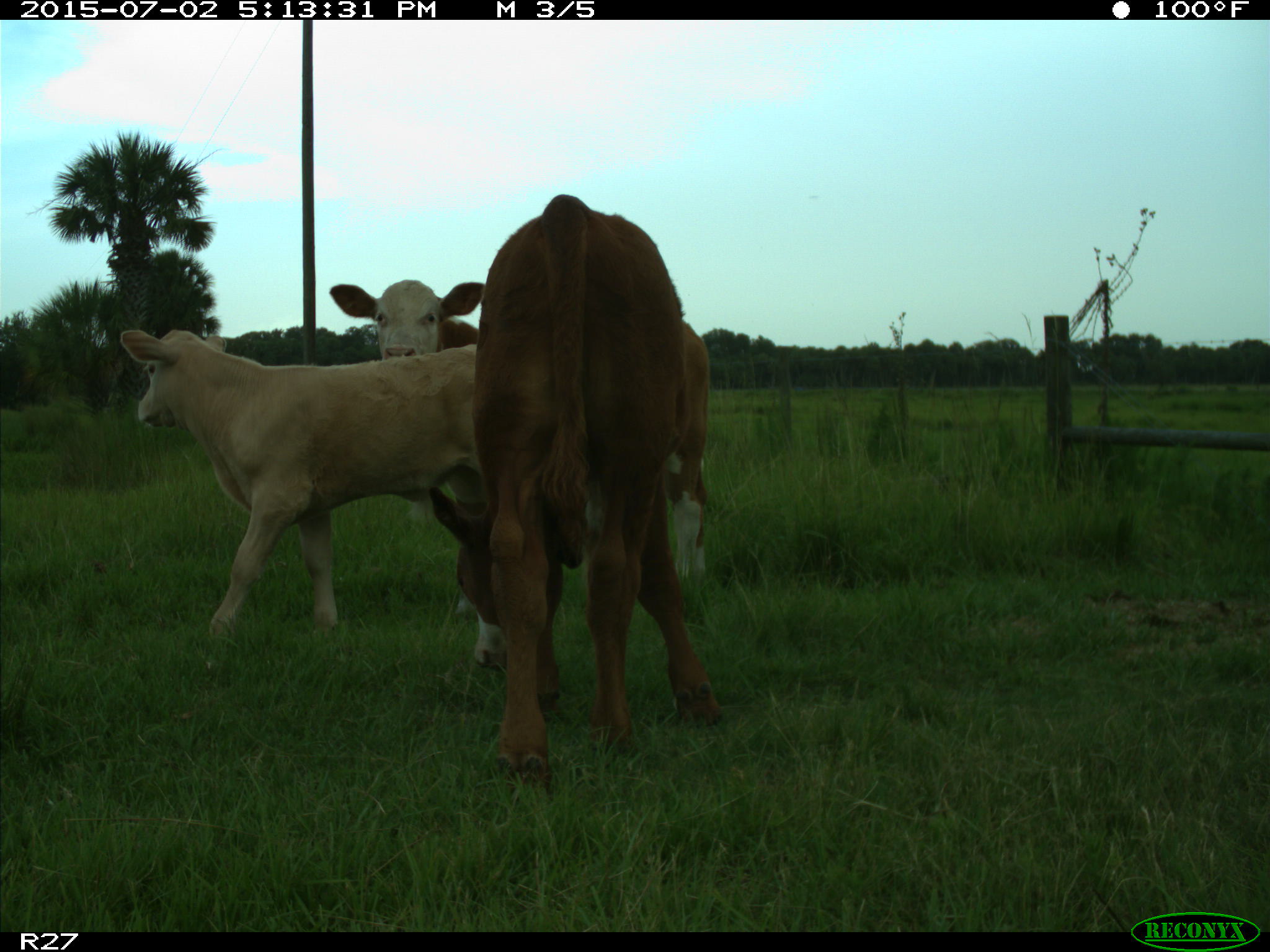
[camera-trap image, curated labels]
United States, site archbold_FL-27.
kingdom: Animalia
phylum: Chordata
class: Mammalia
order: Artiodactyla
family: Bovidae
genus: Bos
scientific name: Bos taurus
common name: domestic cow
Bos taurus (domestic cow).